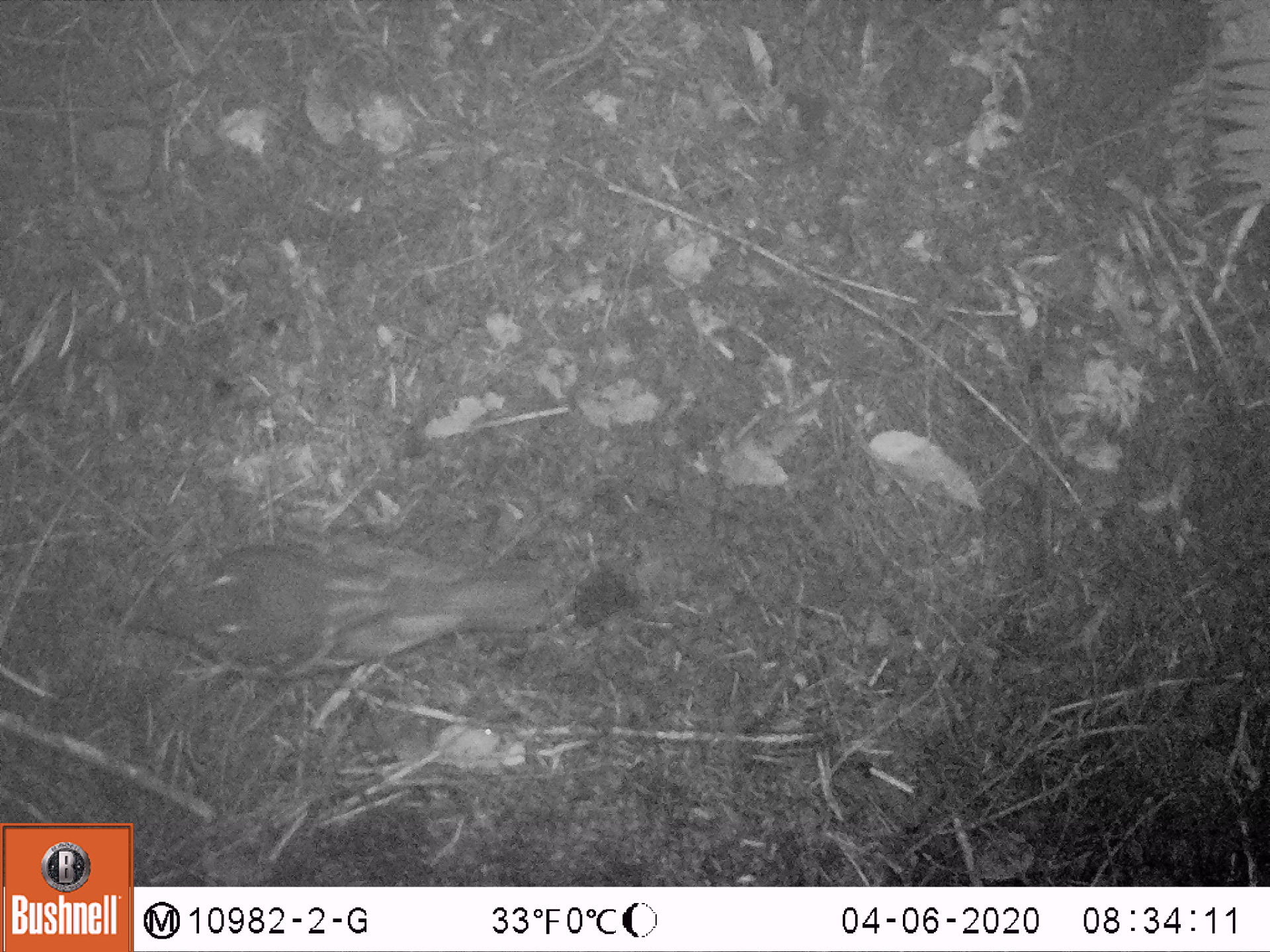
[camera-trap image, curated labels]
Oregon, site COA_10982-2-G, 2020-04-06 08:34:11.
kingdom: Animalia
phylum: Chordata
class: Aves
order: Passeriformes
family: Turdidae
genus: Ixoreus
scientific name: Ixoreus naevius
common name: varied thrush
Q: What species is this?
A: Varied thrush (Ixoreus naevius).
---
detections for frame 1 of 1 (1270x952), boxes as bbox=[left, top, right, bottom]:
varied thrush: bbox=[140, 550, 541, 670]